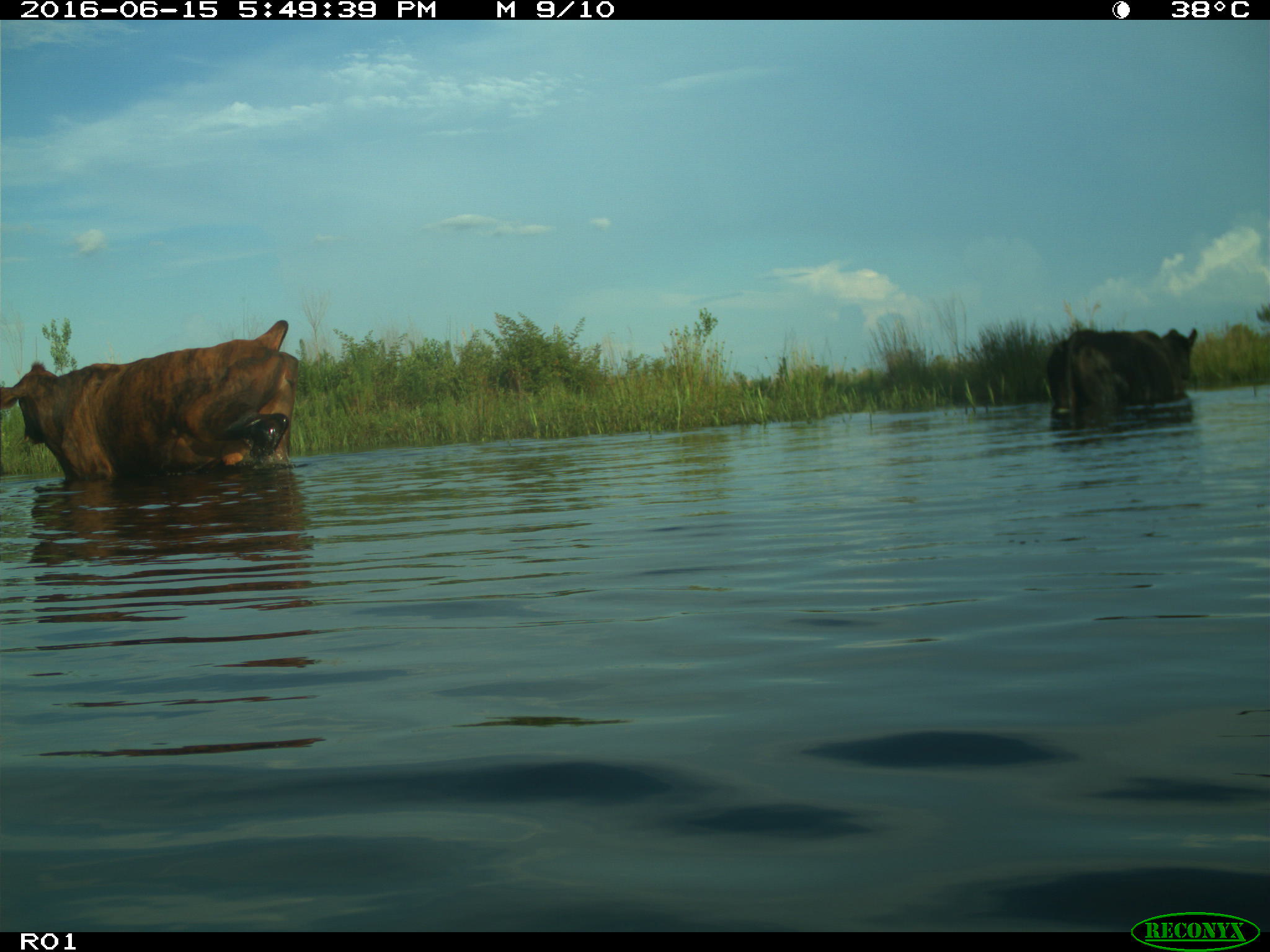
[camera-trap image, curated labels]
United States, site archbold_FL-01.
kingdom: Animalia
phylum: Chordata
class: Mammalia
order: Artiodactyla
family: Bovidae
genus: Bos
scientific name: Bos taurus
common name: domestic cow